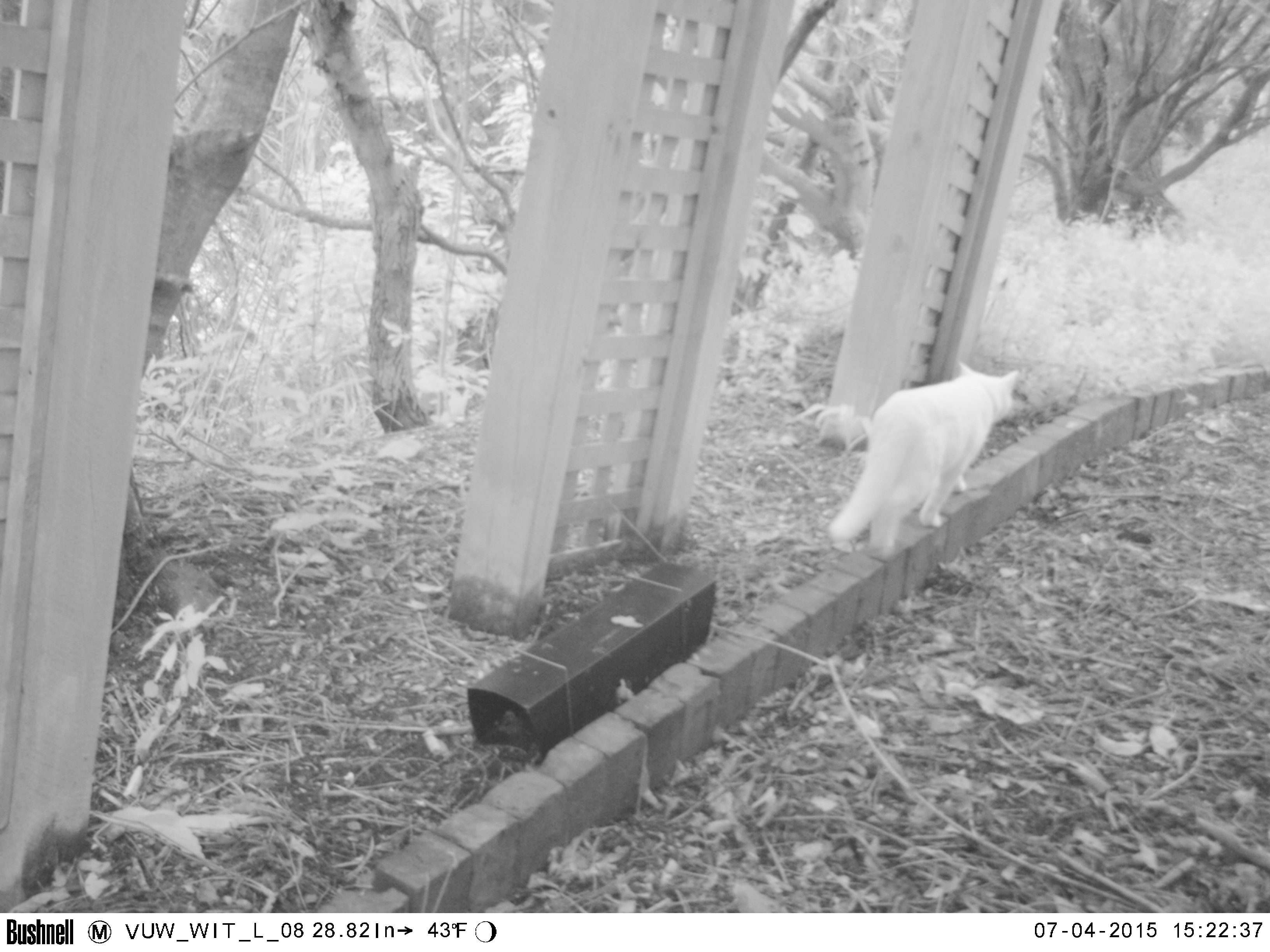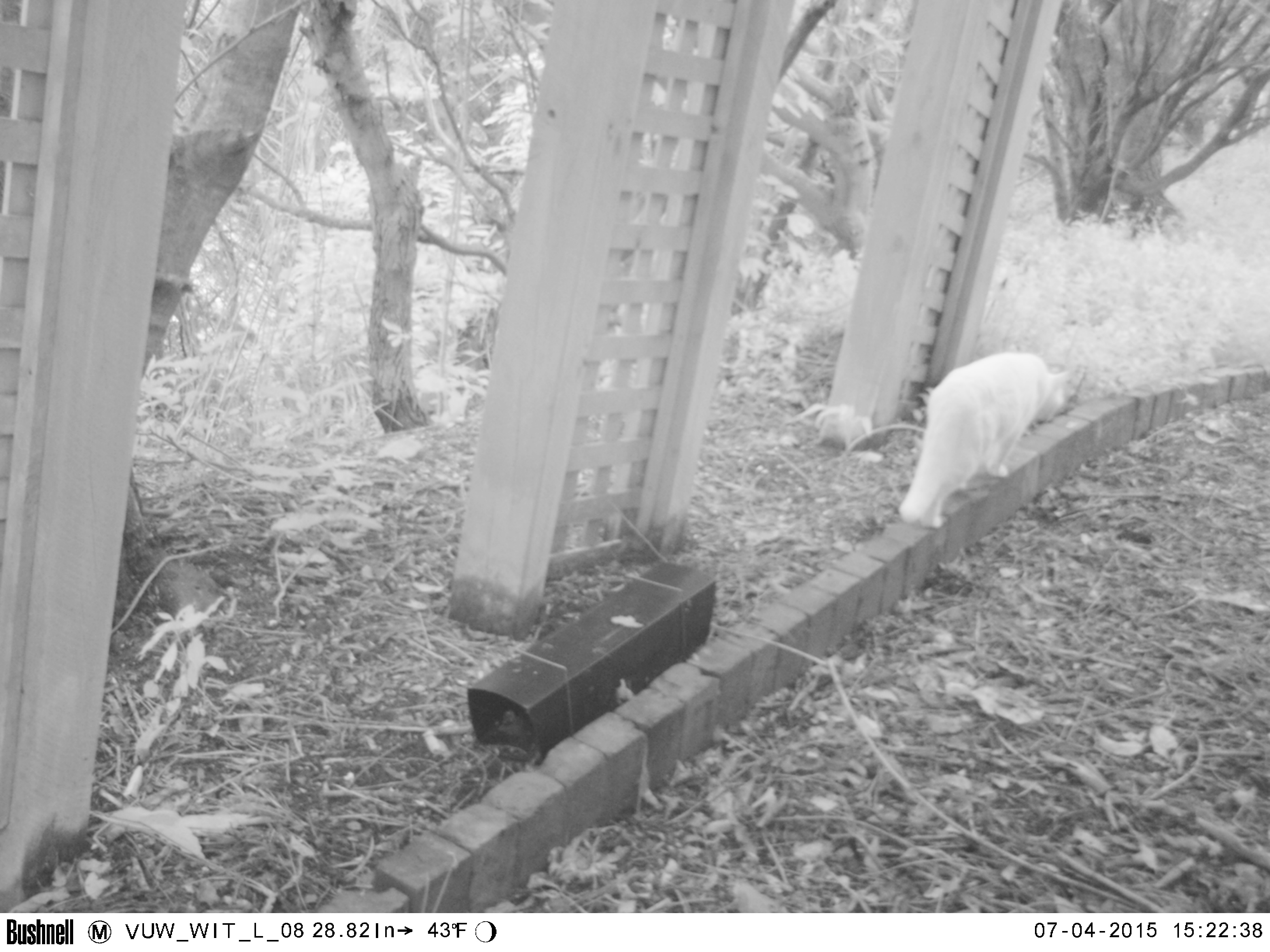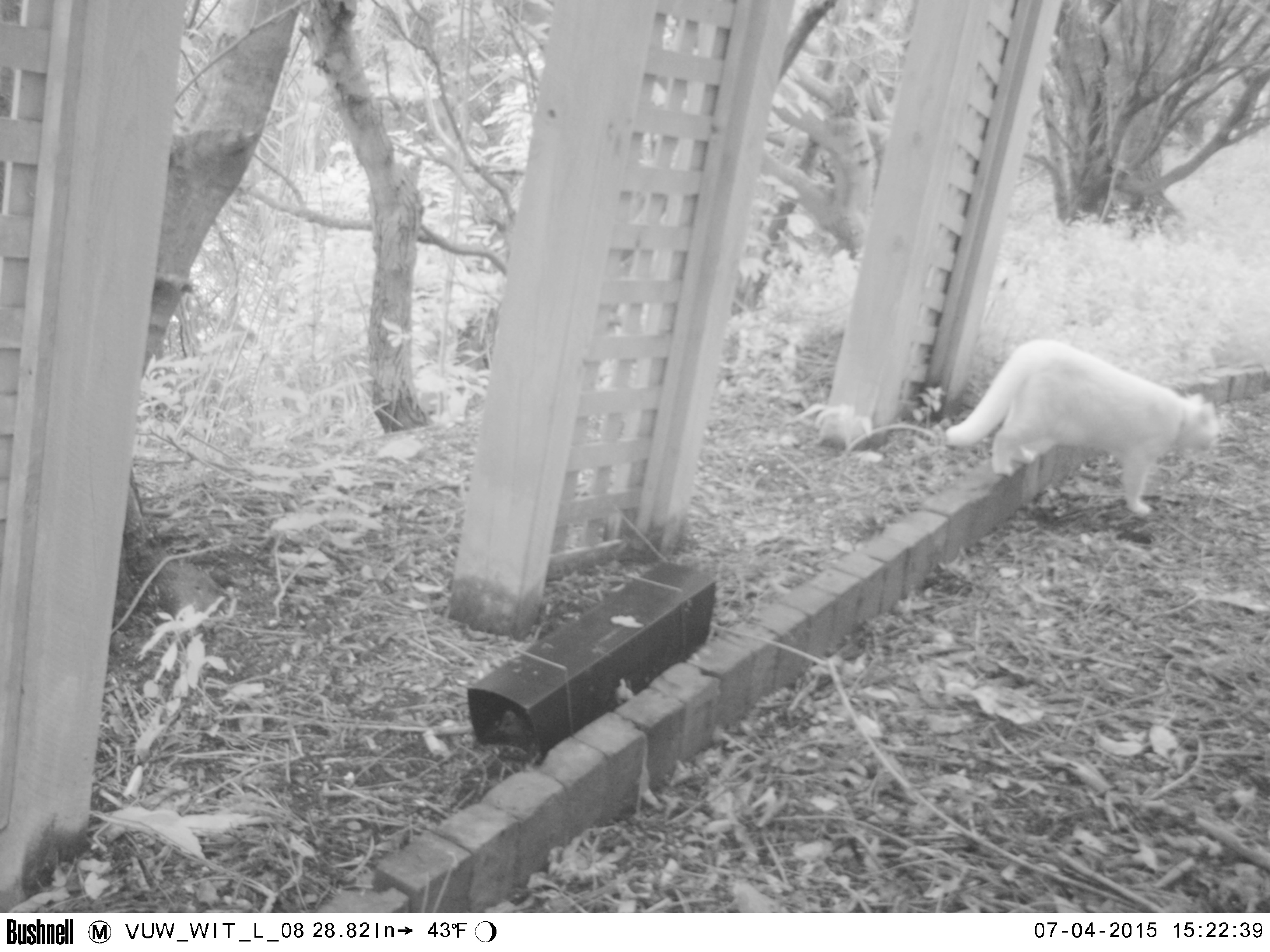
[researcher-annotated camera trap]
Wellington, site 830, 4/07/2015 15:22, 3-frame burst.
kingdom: Animalia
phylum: Chordata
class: Mammalia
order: Carnivora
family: Felidae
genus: Felis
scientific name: Felis catus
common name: cat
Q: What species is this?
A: Cat (Felis catus).